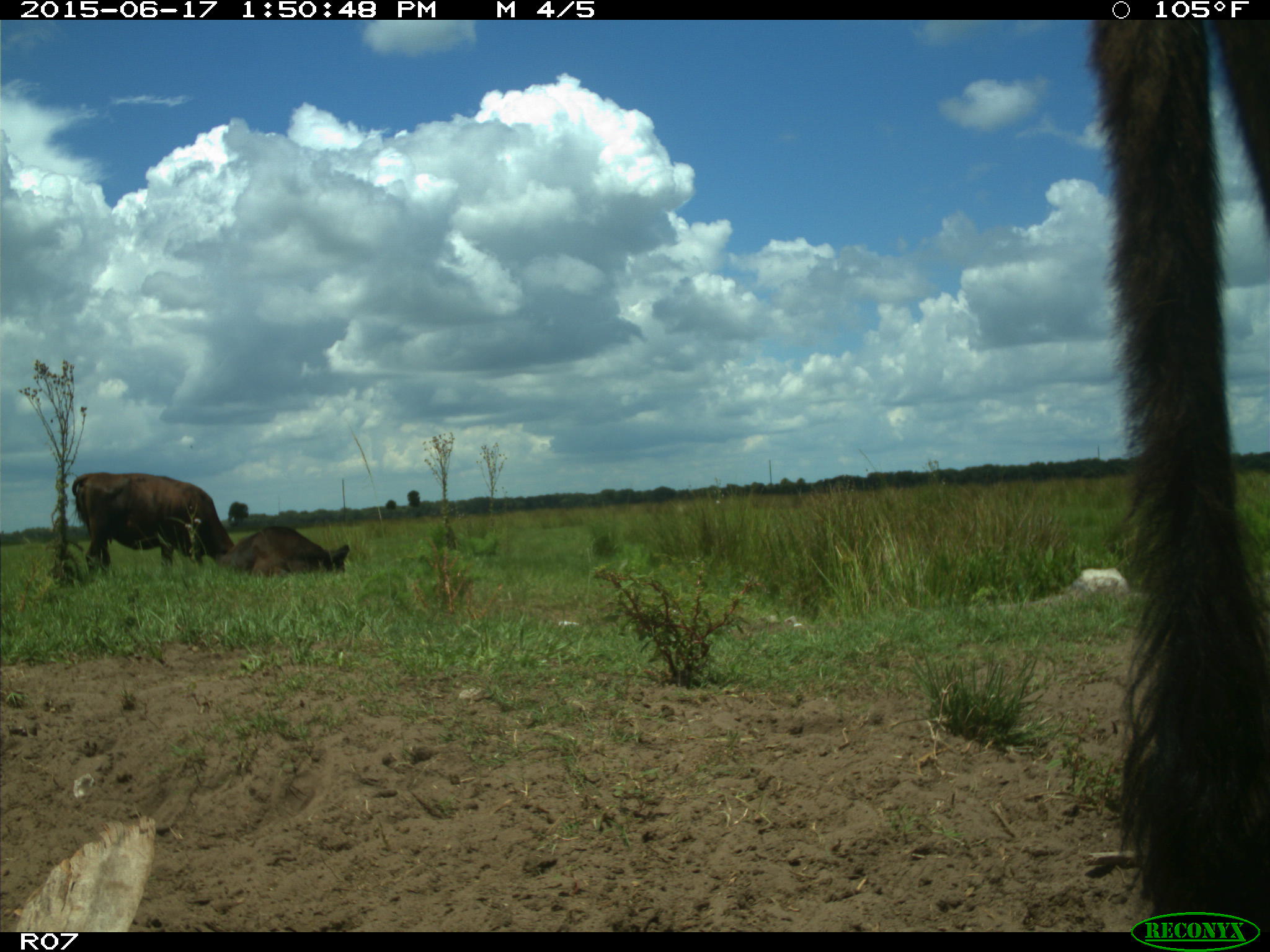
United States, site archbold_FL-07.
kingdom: Animalia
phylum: Chordata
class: Mammalia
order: Artiodactyla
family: Bovidae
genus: Bos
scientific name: Bos taurus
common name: domestic cow